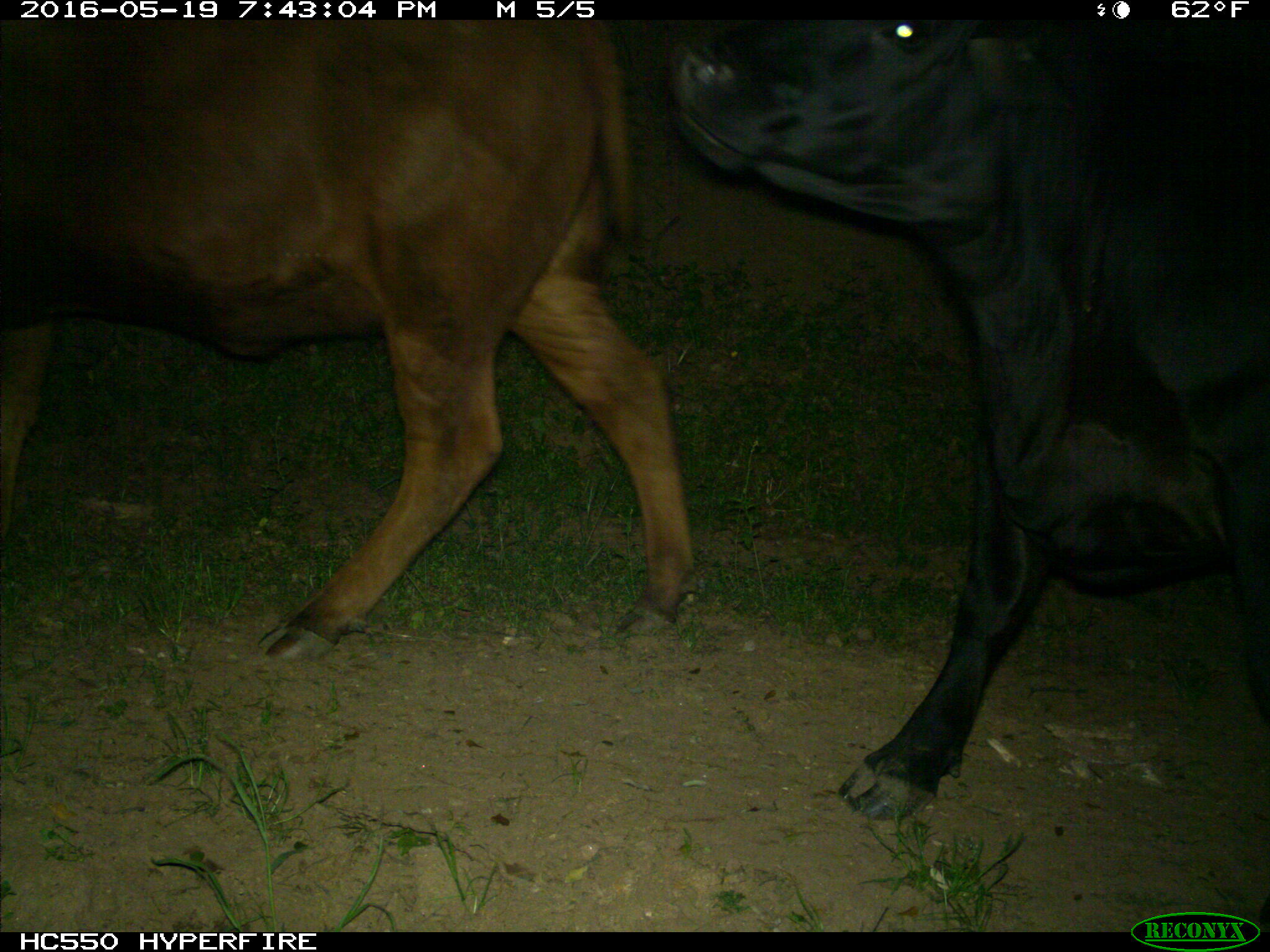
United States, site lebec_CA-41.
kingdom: Animalia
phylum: Chordata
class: Mammalia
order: Artiodactyla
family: Bovidae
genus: Bos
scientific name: Bos taurus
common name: domestic cow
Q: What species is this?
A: Bos taurus (domestic cow).